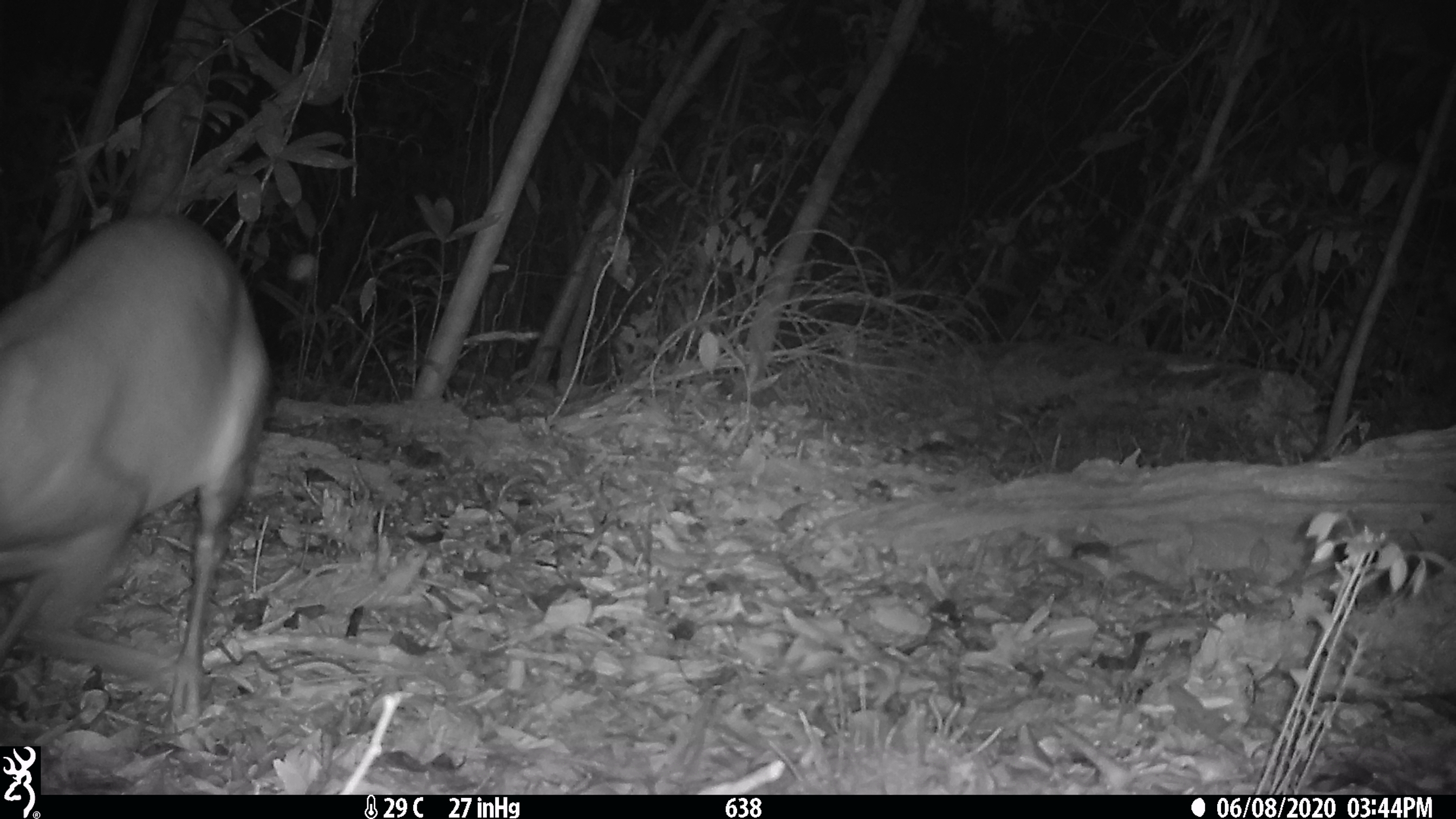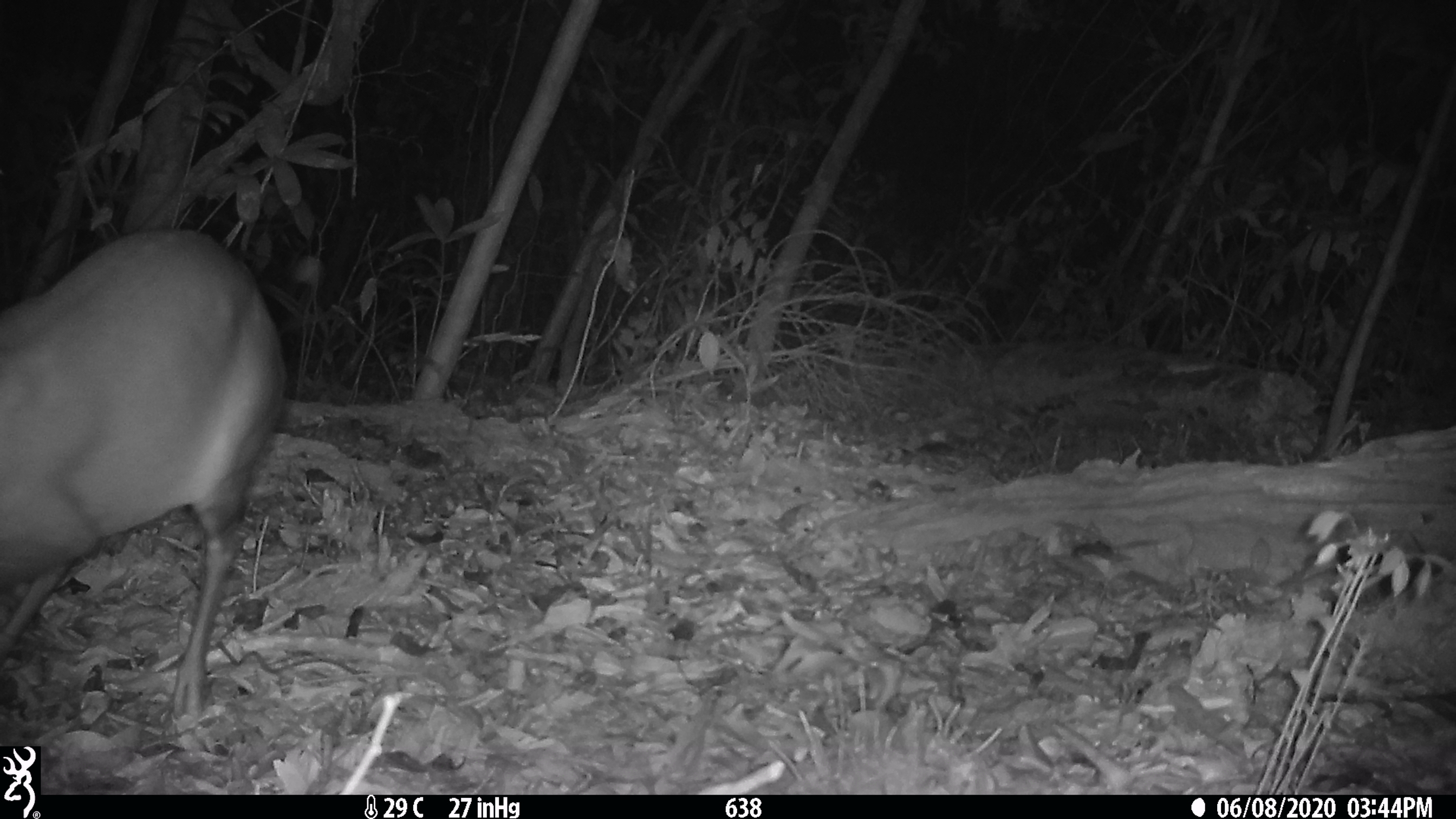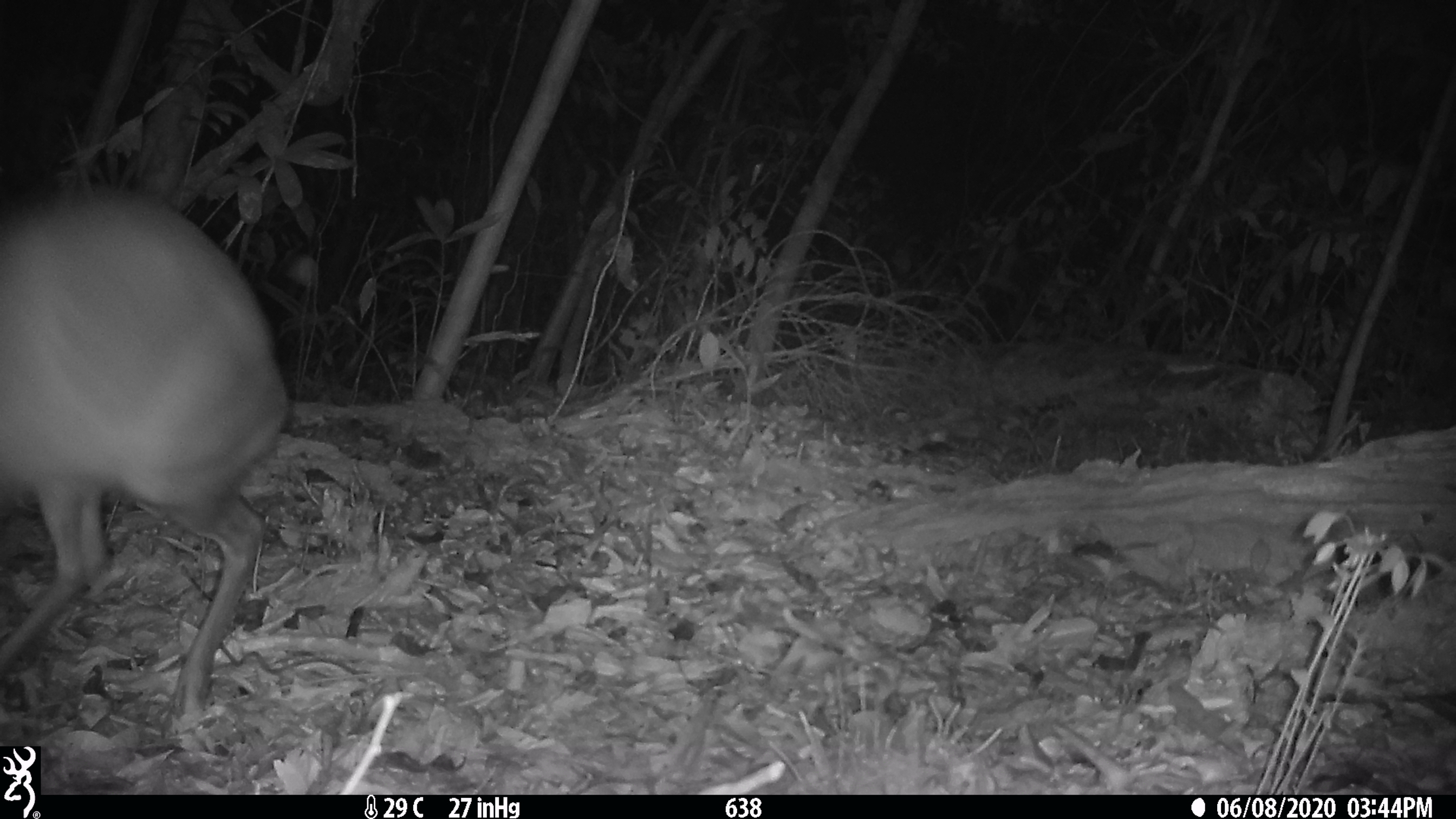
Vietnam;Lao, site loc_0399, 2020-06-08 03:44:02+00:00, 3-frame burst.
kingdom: Animalia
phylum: Chordata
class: Mammalia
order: Artiodactyla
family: Cervidae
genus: Muntiacus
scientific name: Muntiacus rooseveltorum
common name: roosevelt's muntjac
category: roosevelts muntjac group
Roosevelts muntjac group (roosevelt's muntjac) (Muntiacus rooseveltorum). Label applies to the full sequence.